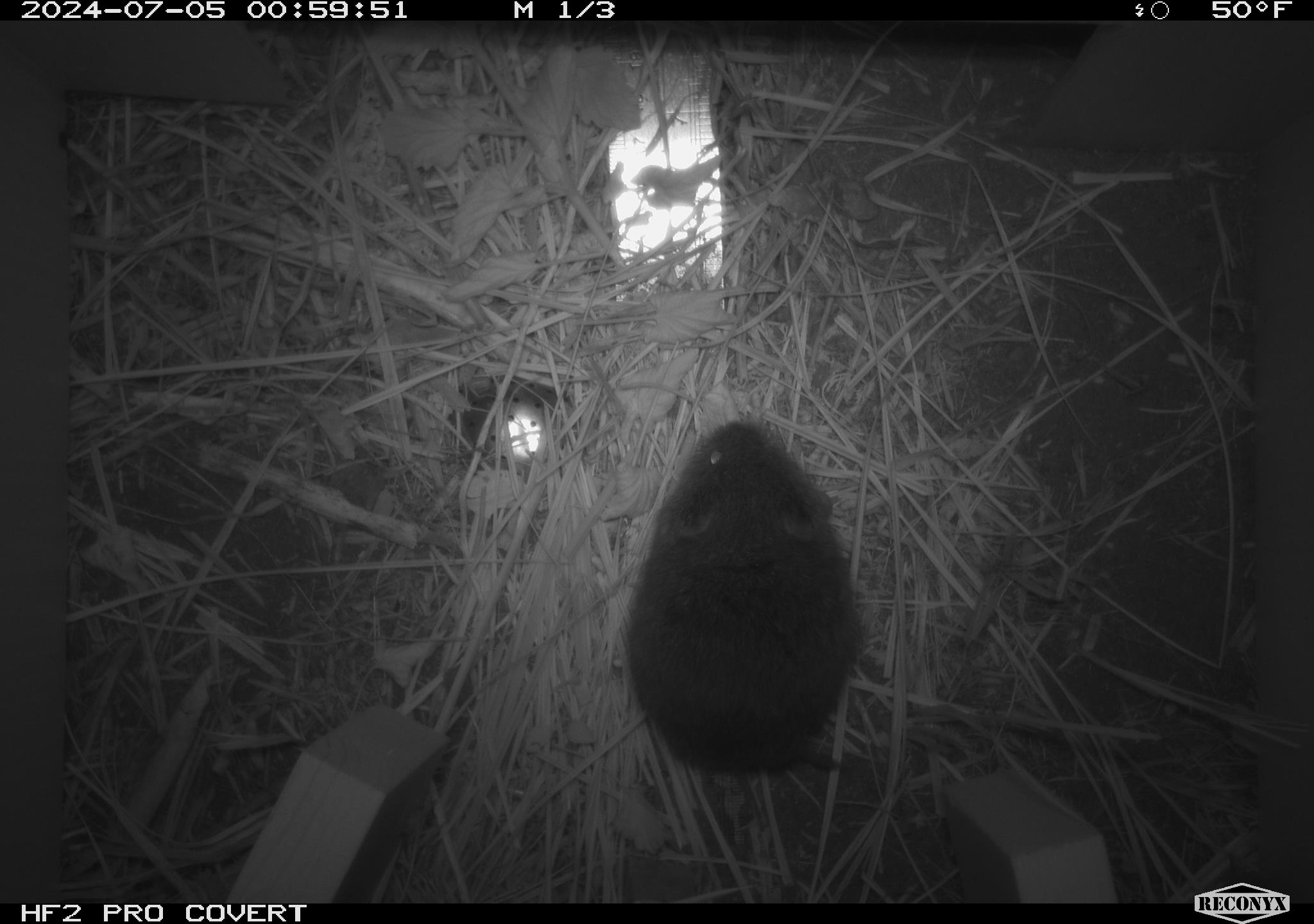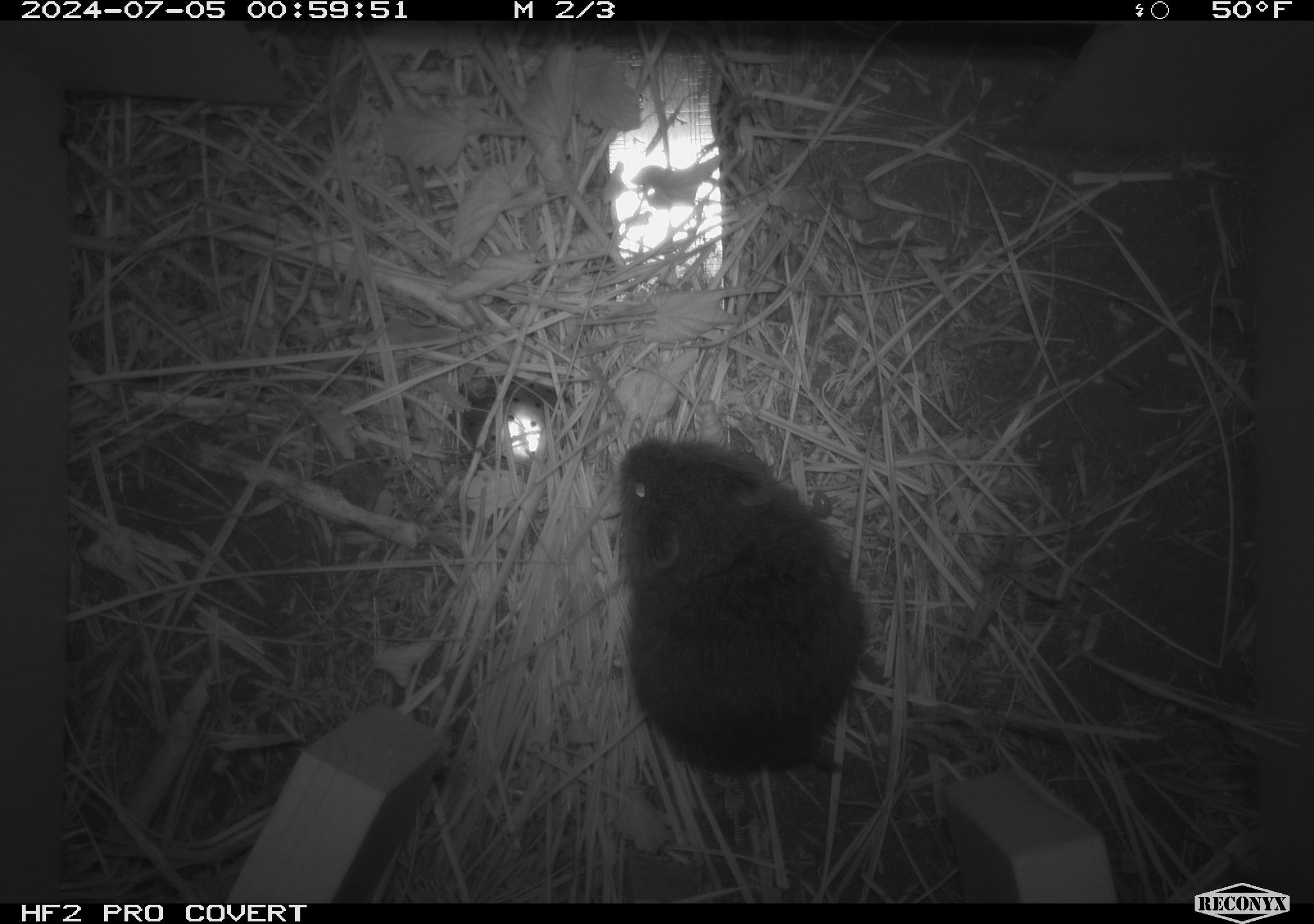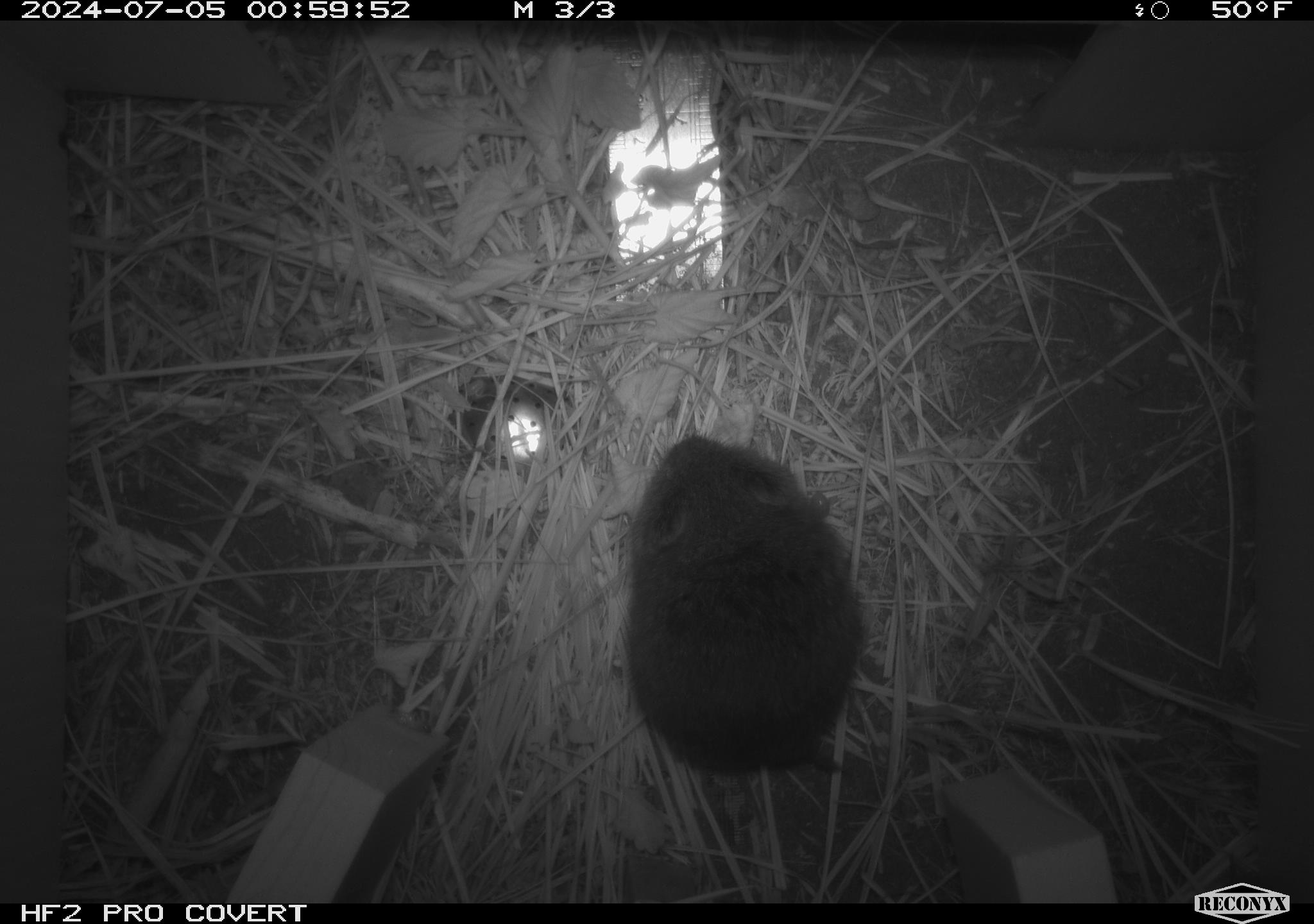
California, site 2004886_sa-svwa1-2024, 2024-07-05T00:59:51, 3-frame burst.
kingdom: Animalia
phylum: Chordata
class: Mammalia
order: Rodentia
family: Cricetidae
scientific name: Arvicolinae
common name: voles, lemmings, and muskrats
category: arvicolinae subfamily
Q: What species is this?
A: Arvicolinae subfamily (voles, lemmings, and muskrats) (Arvicolinae).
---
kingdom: Animalia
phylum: Arthropoda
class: Malacostraca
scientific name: Malacostraca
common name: amphipods, crabs, isopods, krill, lobsters and shrimps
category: malacostracan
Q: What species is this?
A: Malacostracan (amphipods, crabs, isopods, krill, lobsters and shrimps) (Malacostraca).